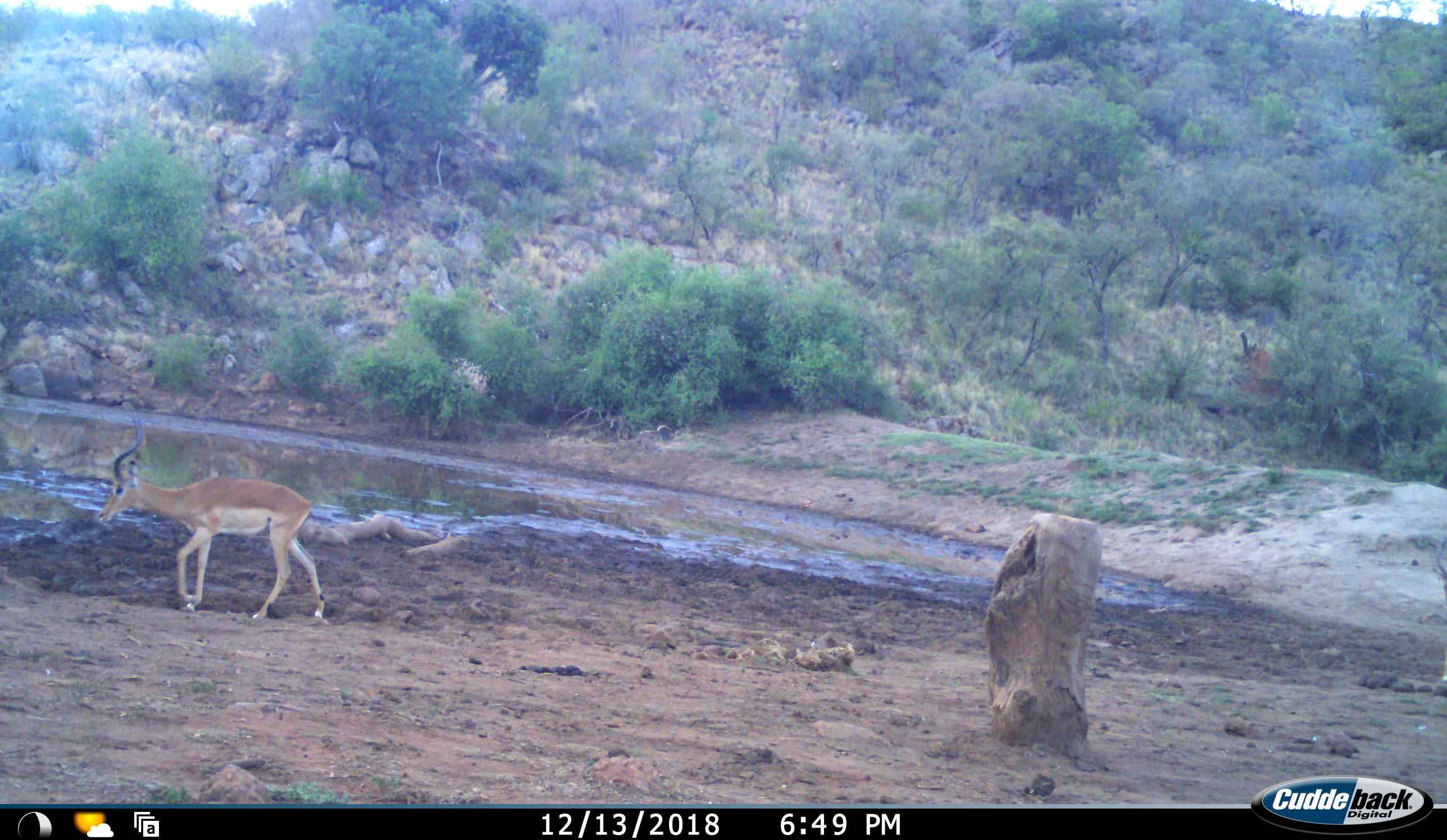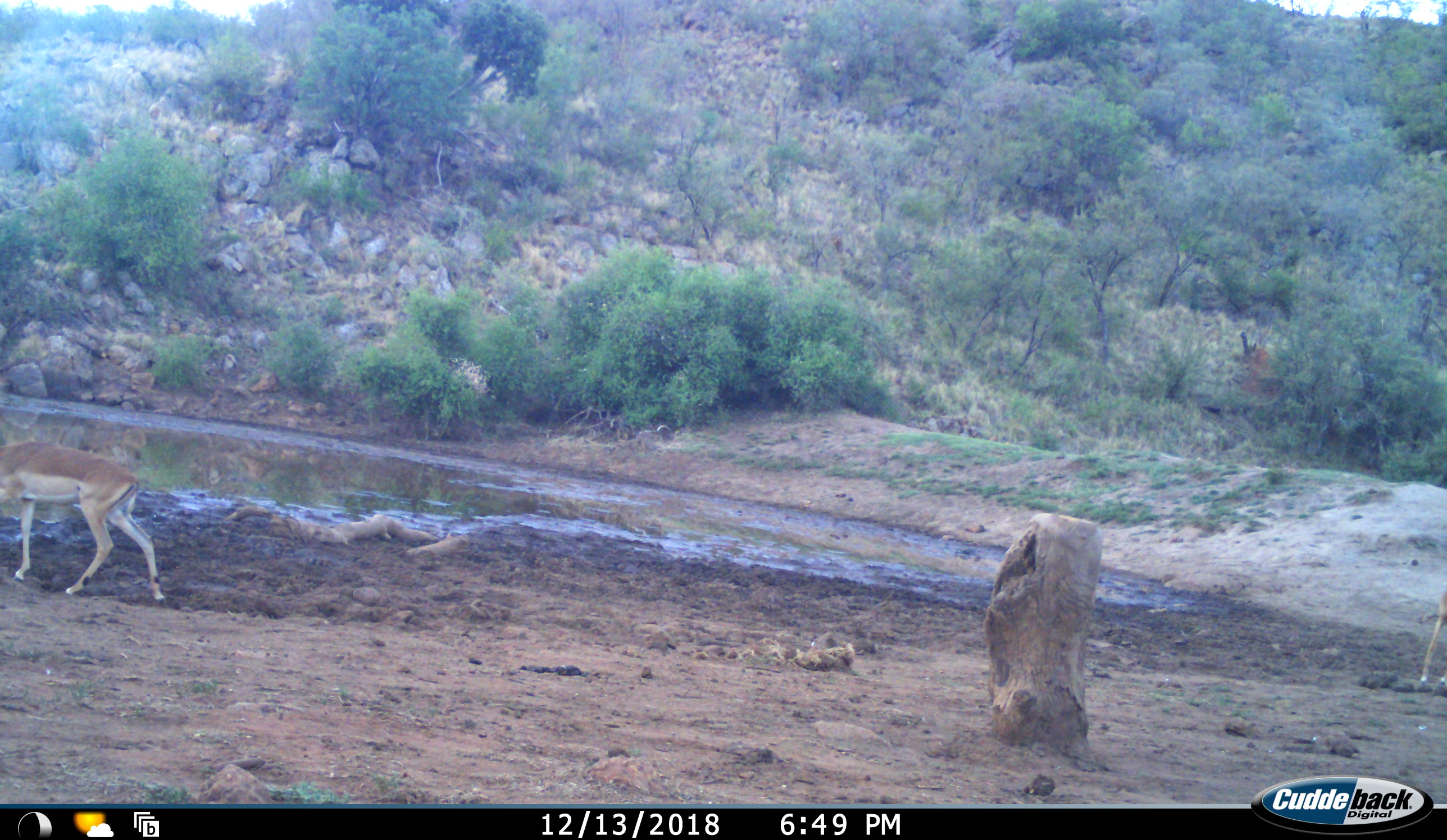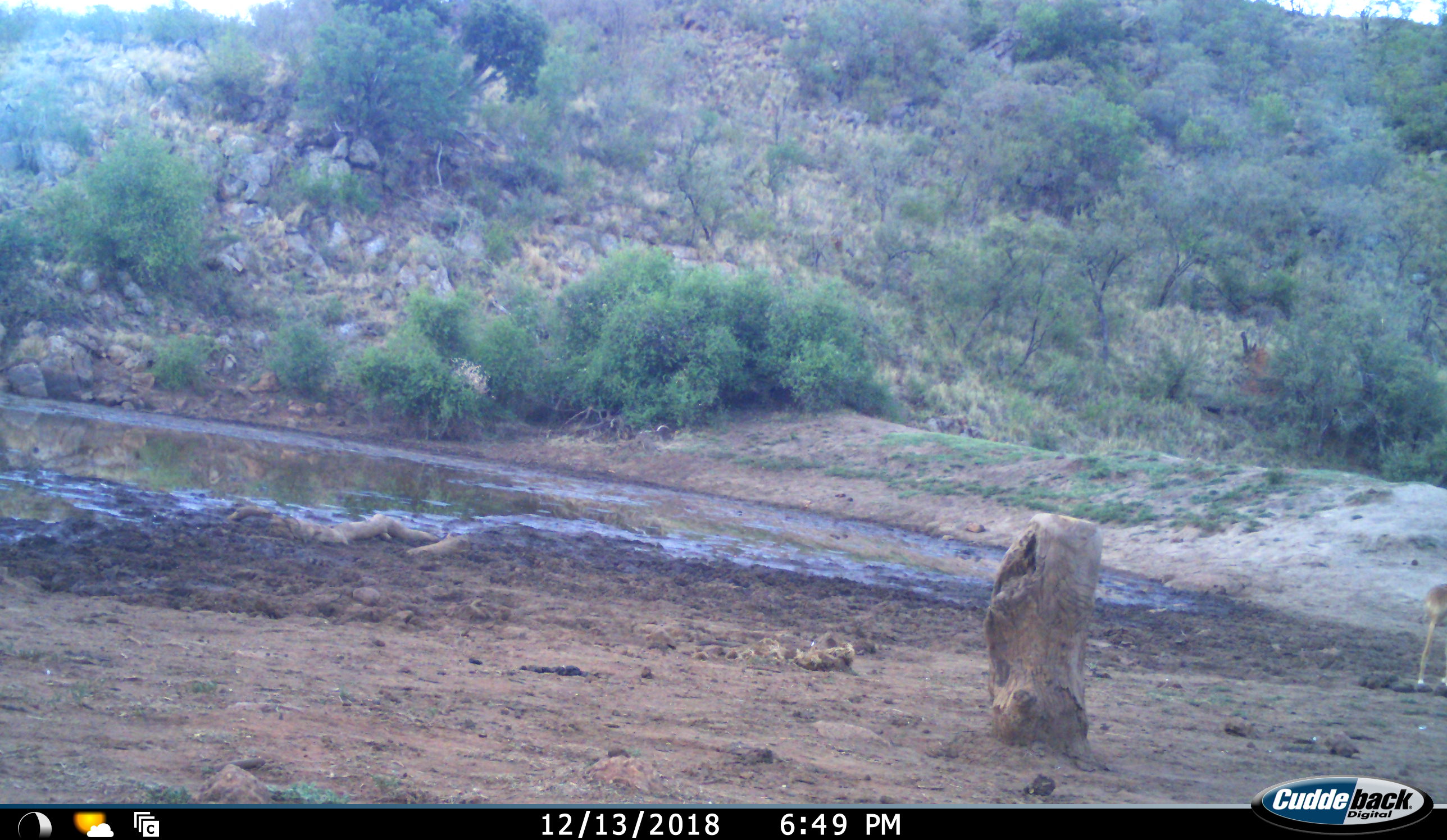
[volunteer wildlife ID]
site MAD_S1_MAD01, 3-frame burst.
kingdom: Animalia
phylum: Chordata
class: Mammalia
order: Artiodactyla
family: Bovidae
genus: Aepyceros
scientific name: Aepyceros melampus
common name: impala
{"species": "impala (Aepyceros melampus)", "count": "2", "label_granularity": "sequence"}